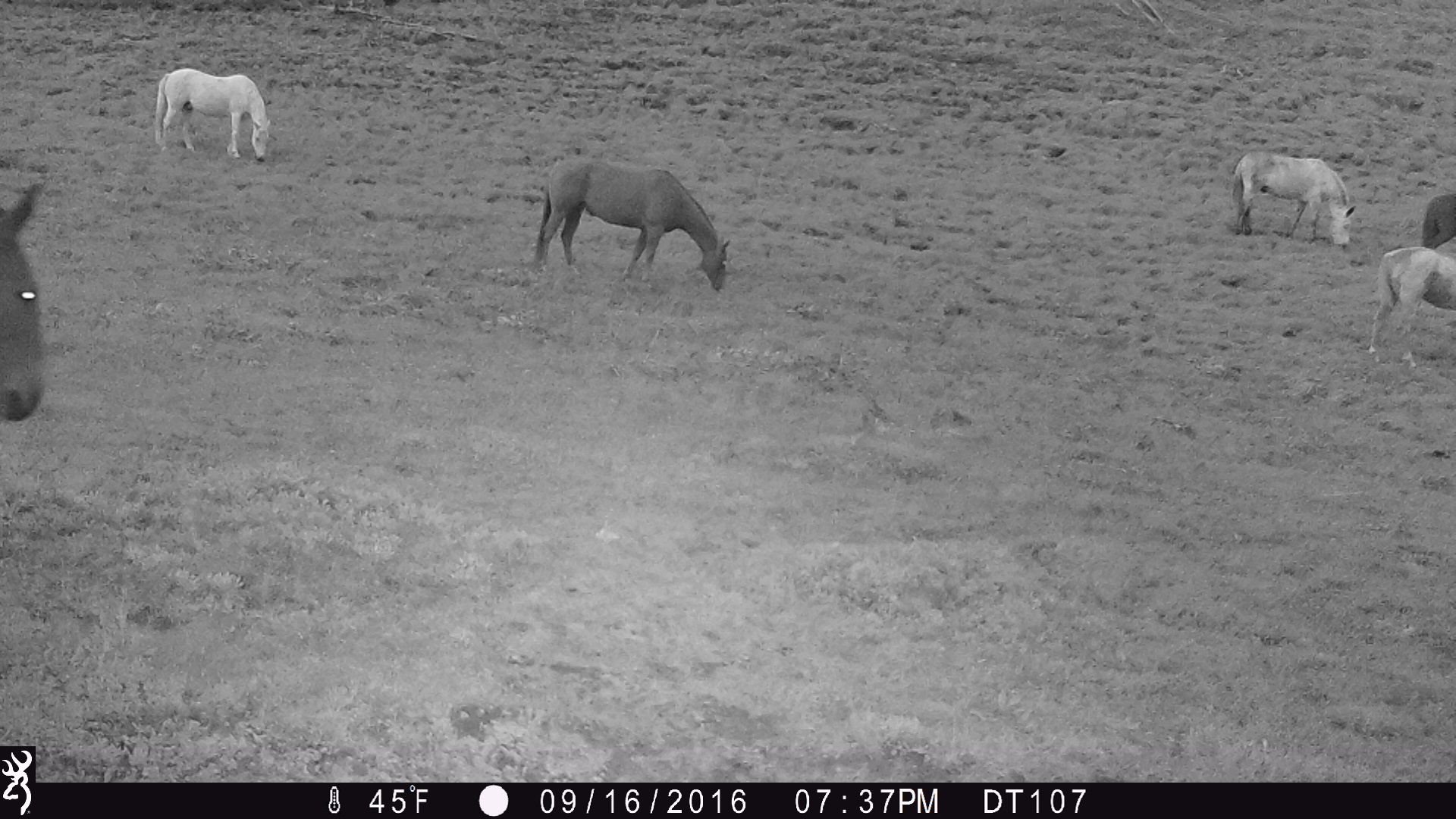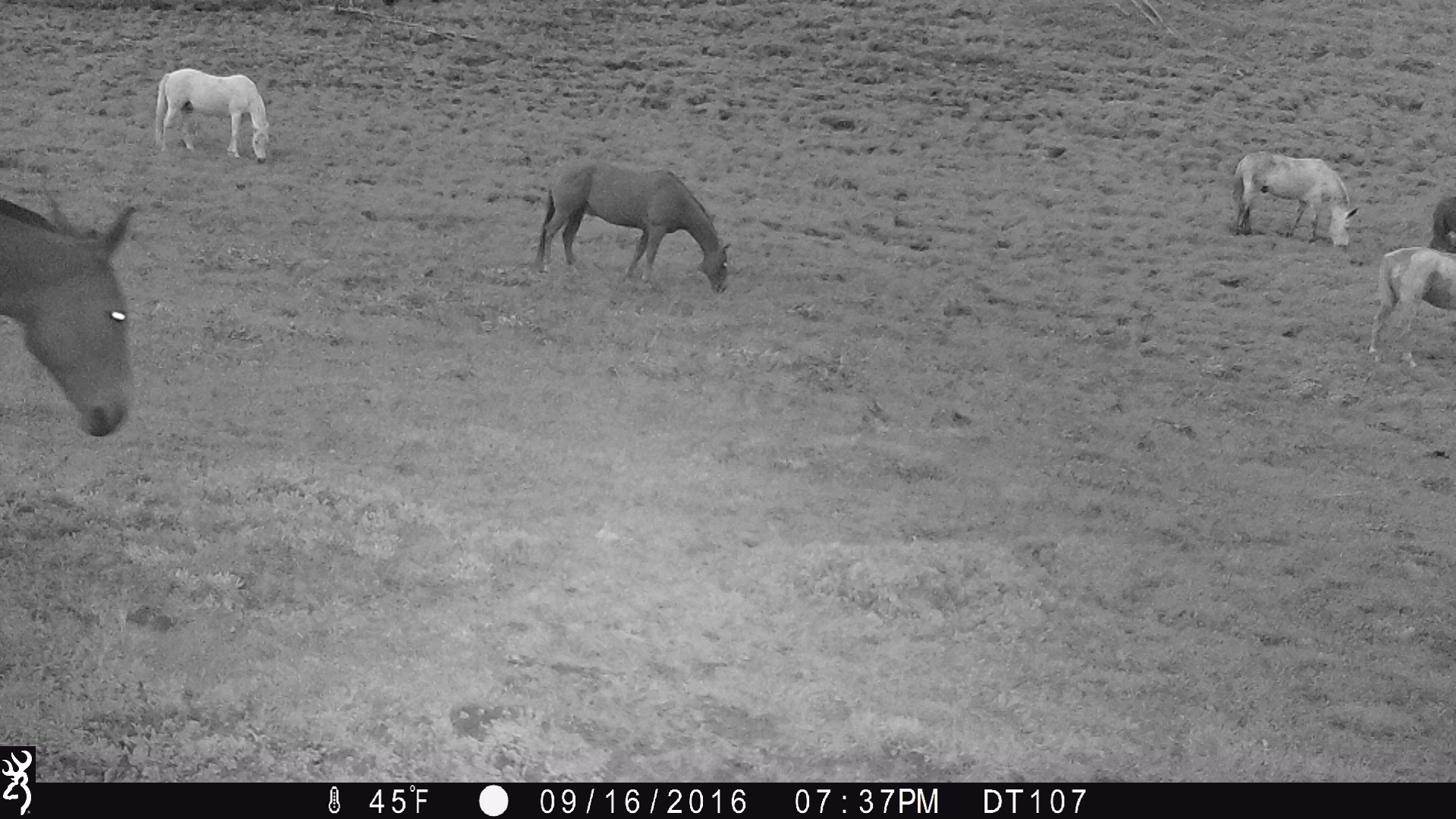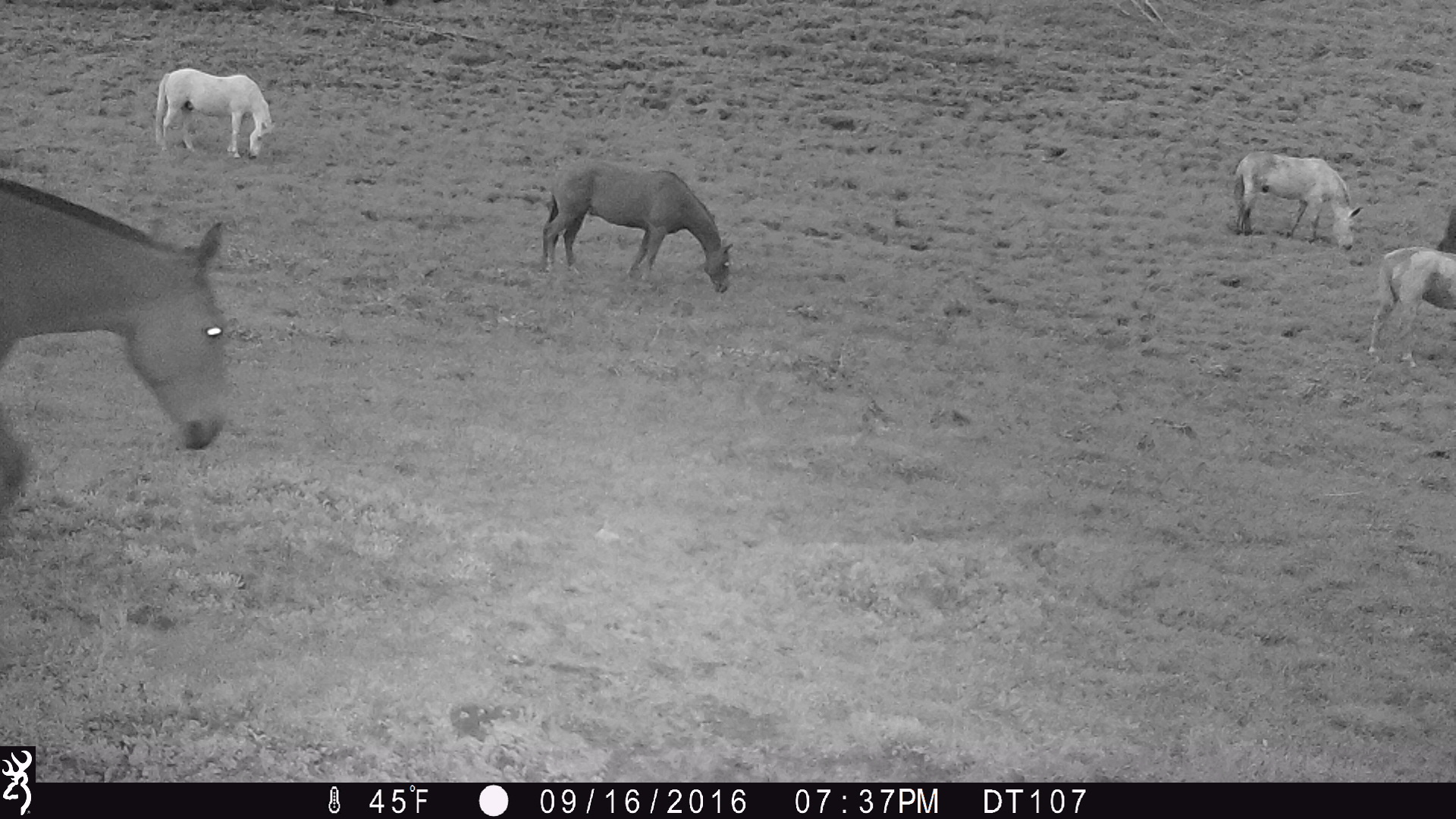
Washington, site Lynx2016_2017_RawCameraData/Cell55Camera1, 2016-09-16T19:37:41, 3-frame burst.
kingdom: Animalia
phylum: Chordata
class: Mammalia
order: Perissodactyla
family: Equidae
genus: Equus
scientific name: Equus caballus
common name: domestic horse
Domestic horse (Equus caballus). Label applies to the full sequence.